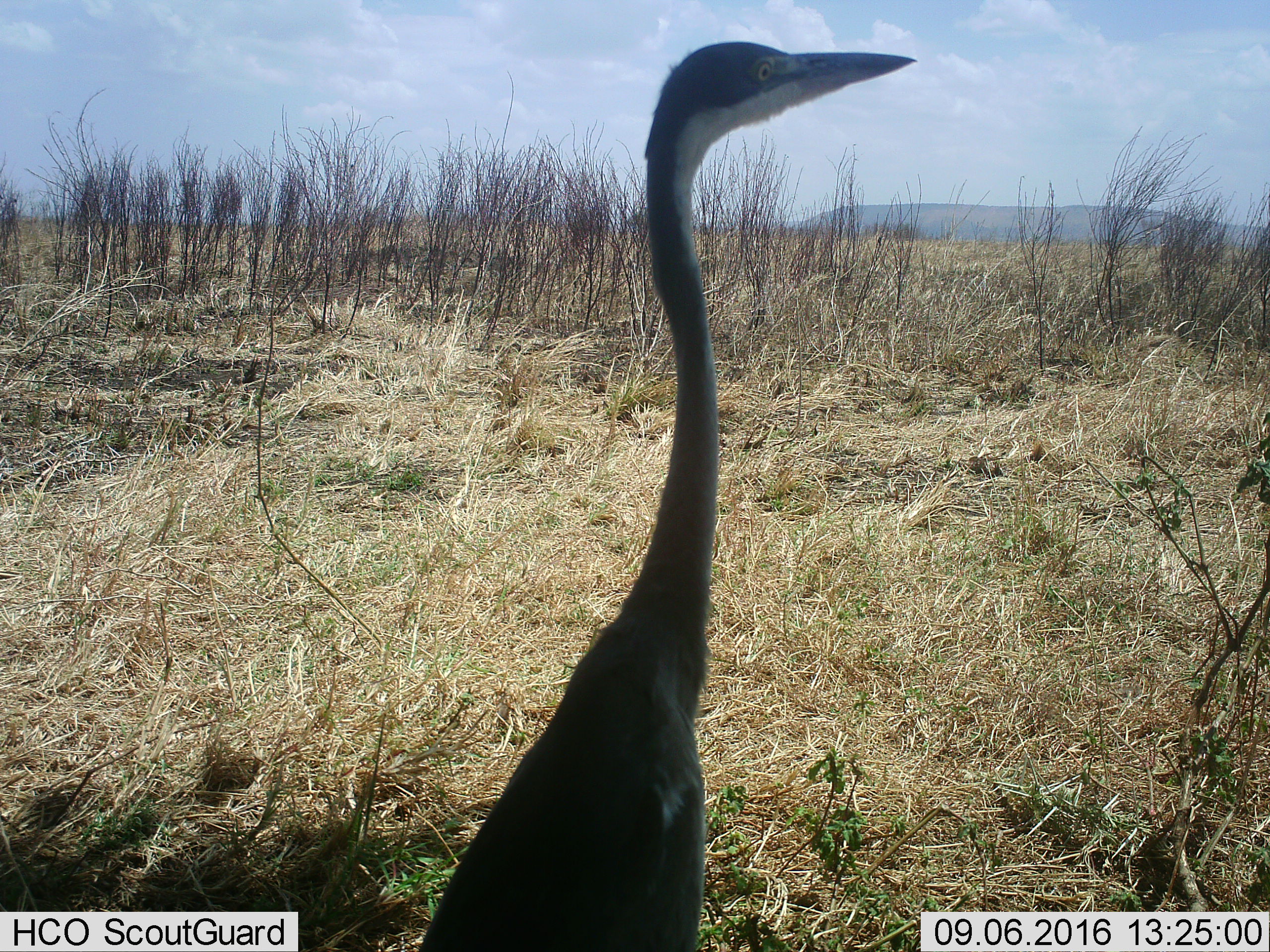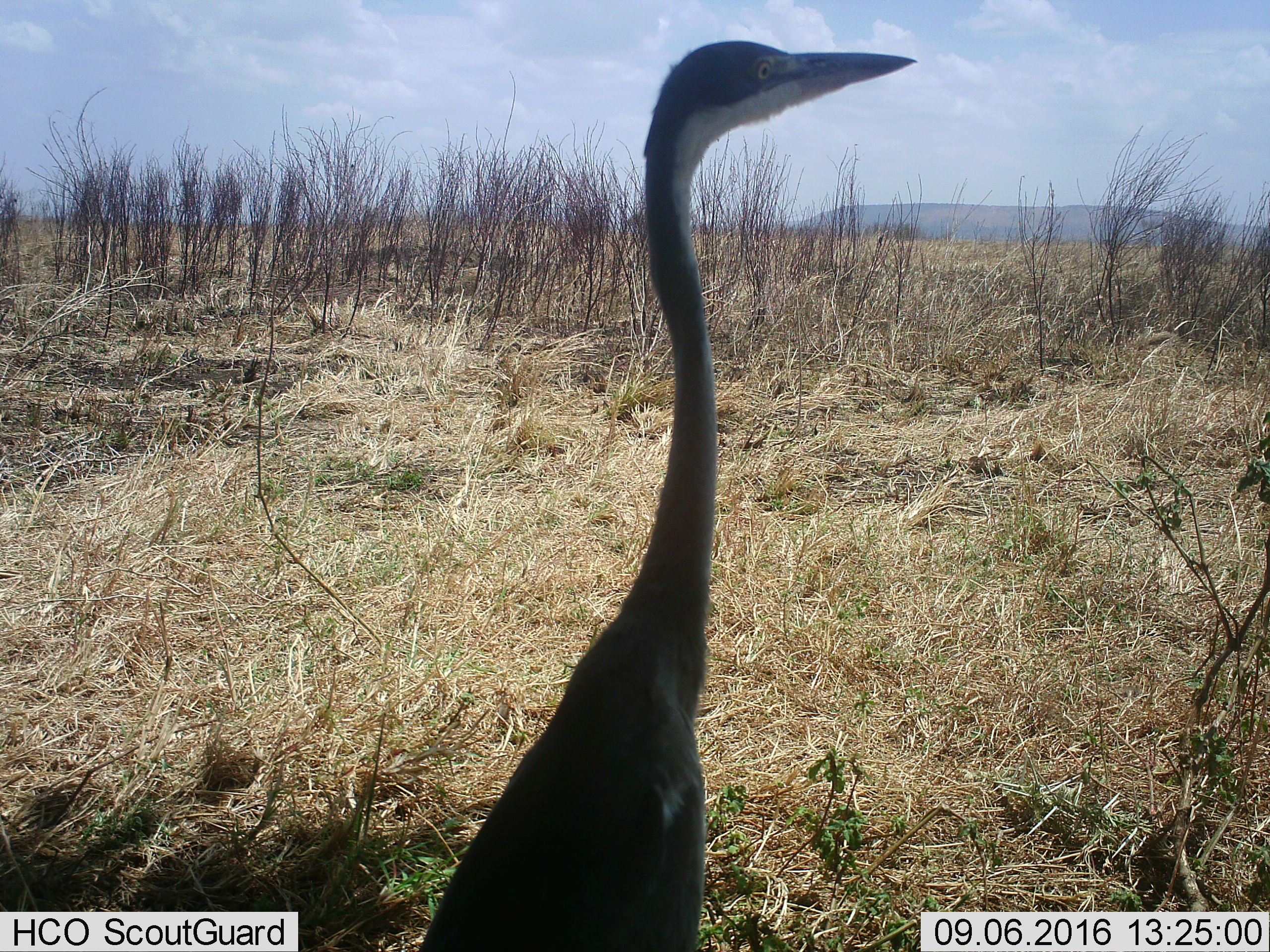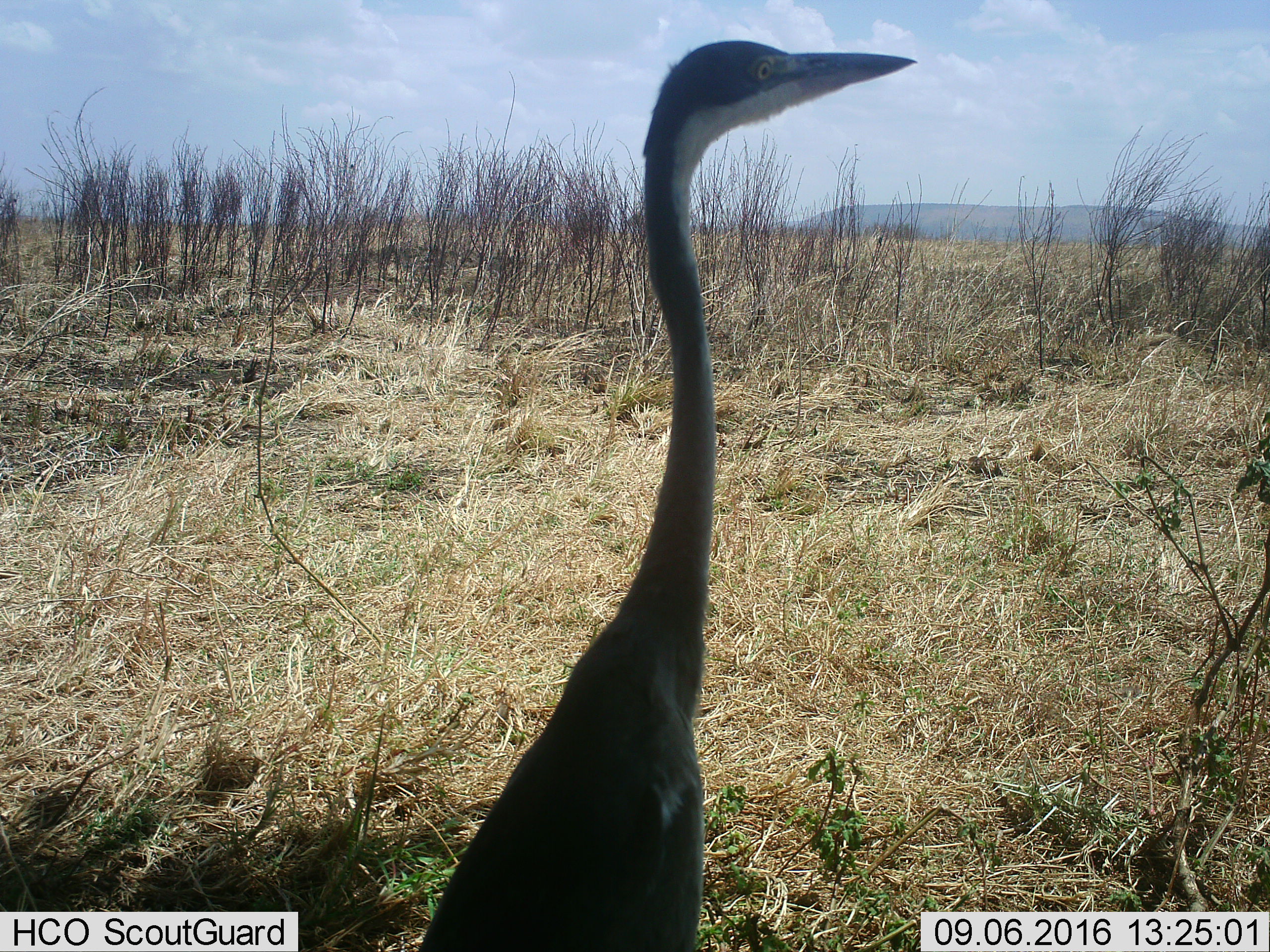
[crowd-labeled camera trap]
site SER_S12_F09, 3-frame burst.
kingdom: Animalia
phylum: Chordata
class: Aves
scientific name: Aves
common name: bird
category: birdother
Birdother (bird) (Aves), count 1. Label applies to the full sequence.